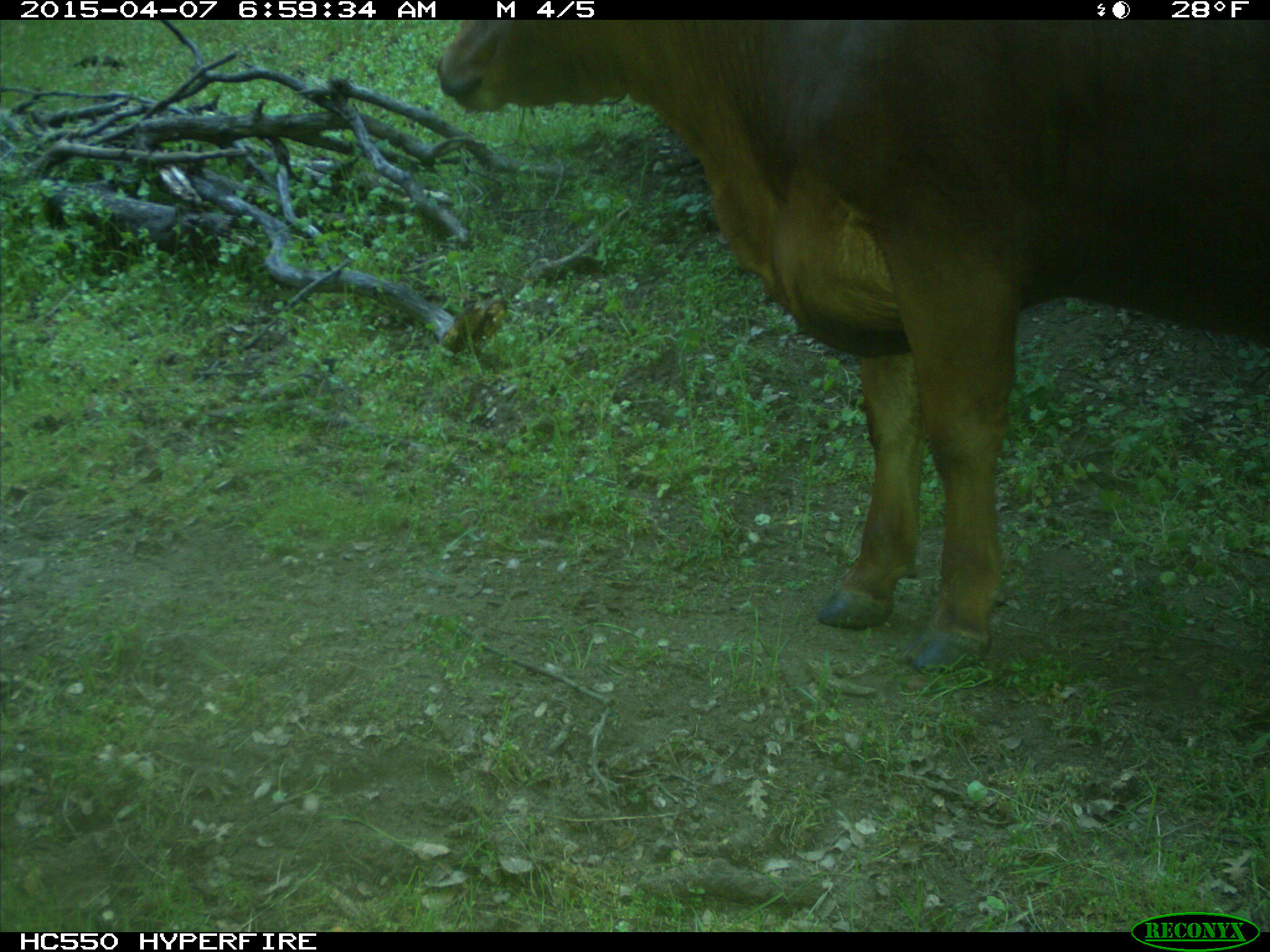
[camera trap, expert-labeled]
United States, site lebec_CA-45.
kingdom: Animalia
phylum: Chordata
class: Mammalia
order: Artiodactyla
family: Bovidae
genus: Bos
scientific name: Bos taurus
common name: domestic cow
Bos taurus (domestic cow).